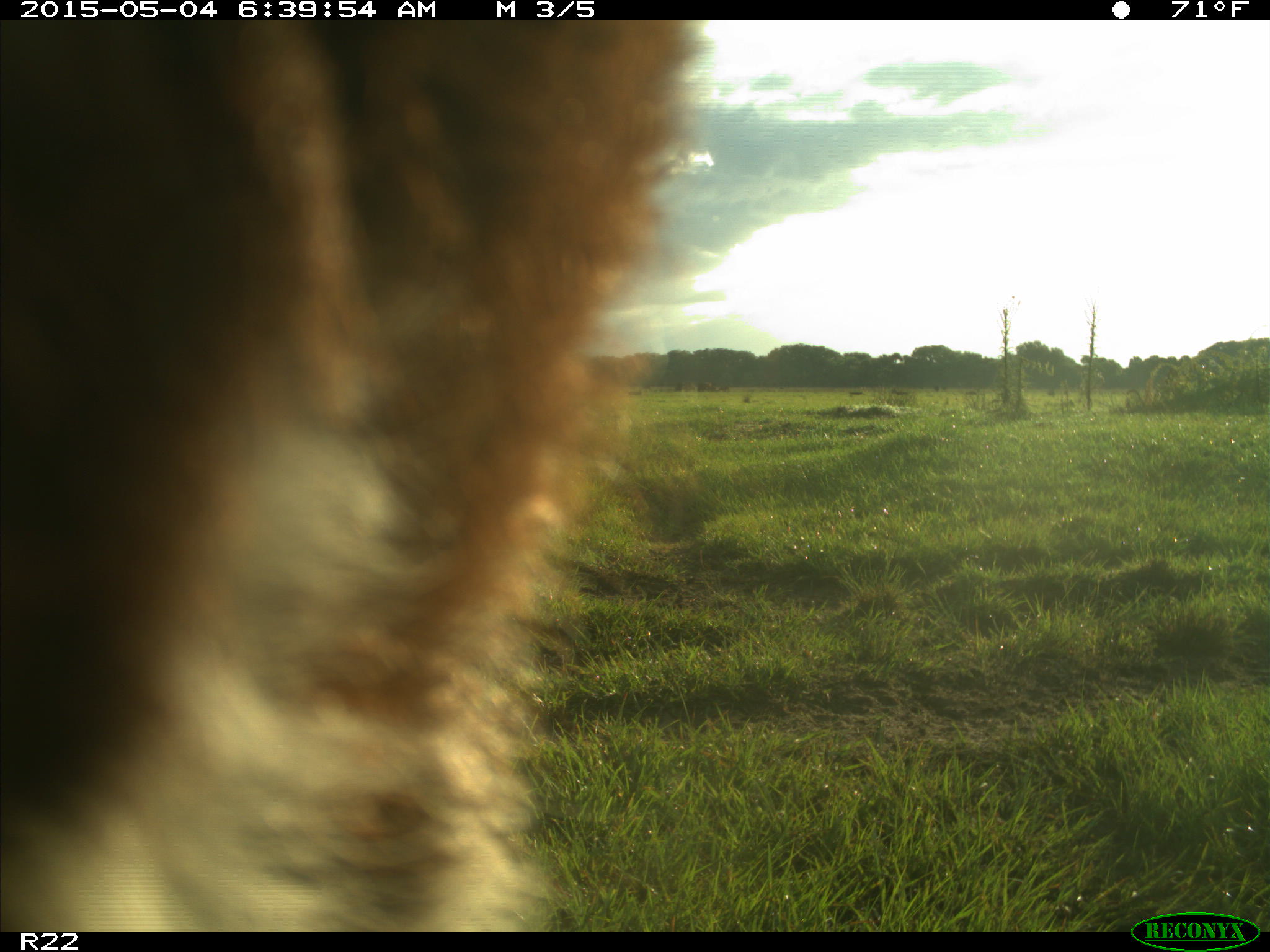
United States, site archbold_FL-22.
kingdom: Animalia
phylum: Chordata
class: Mammalia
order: Artiodactyla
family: Bovidae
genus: Bos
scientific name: Bos taurus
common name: domestic cow